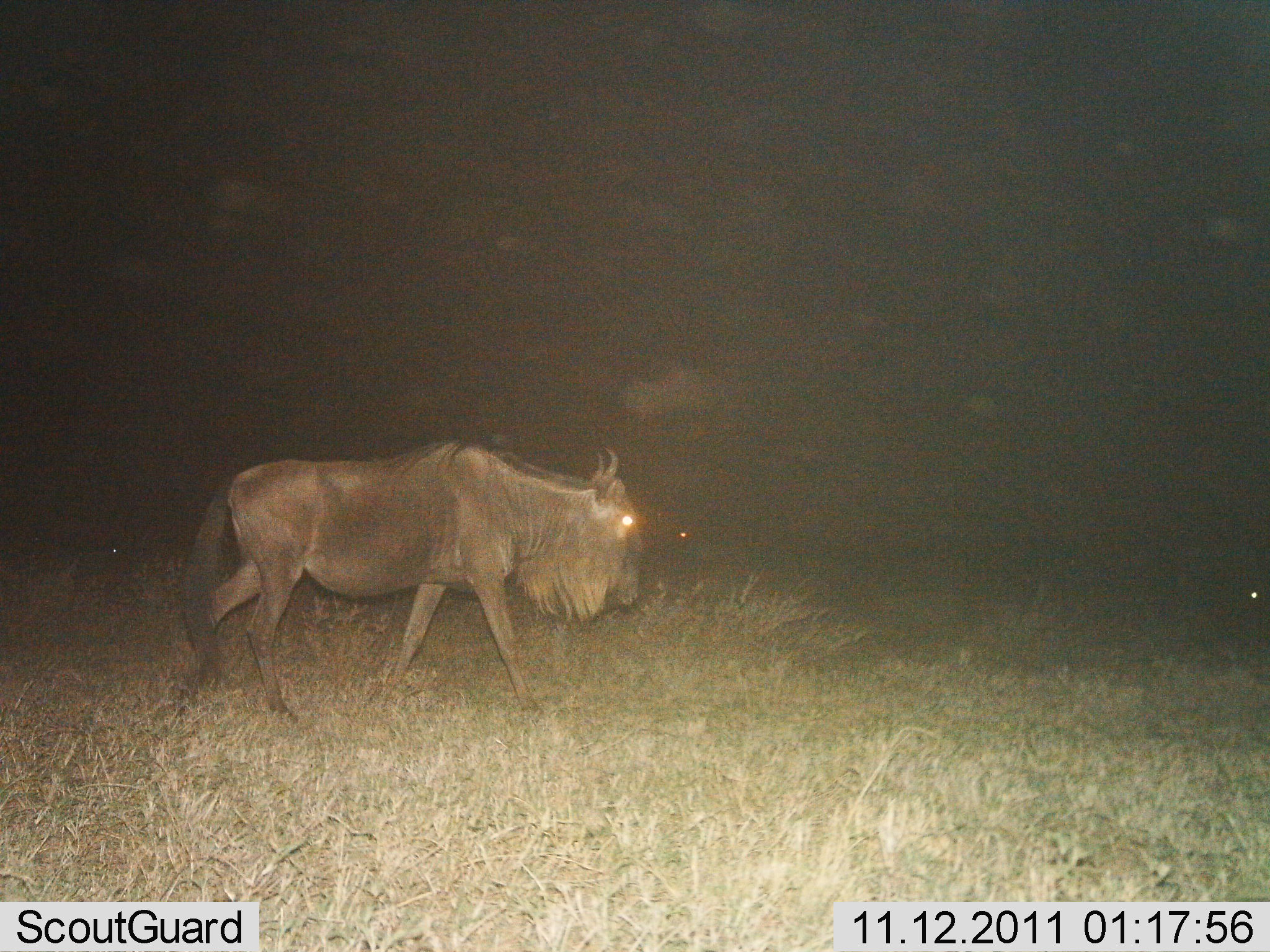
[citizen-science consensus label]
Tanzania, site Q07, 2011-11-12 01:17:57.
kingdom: Animalia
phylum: Chordata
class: Mammalia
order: Artiodactyla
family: Bovidae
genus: Connochaetes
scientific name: Connochaetes taurinus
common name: blue wildebeest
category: wildebeest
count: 1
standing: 0%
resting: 0%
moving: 100%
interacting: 0%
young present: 0%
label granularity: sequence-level